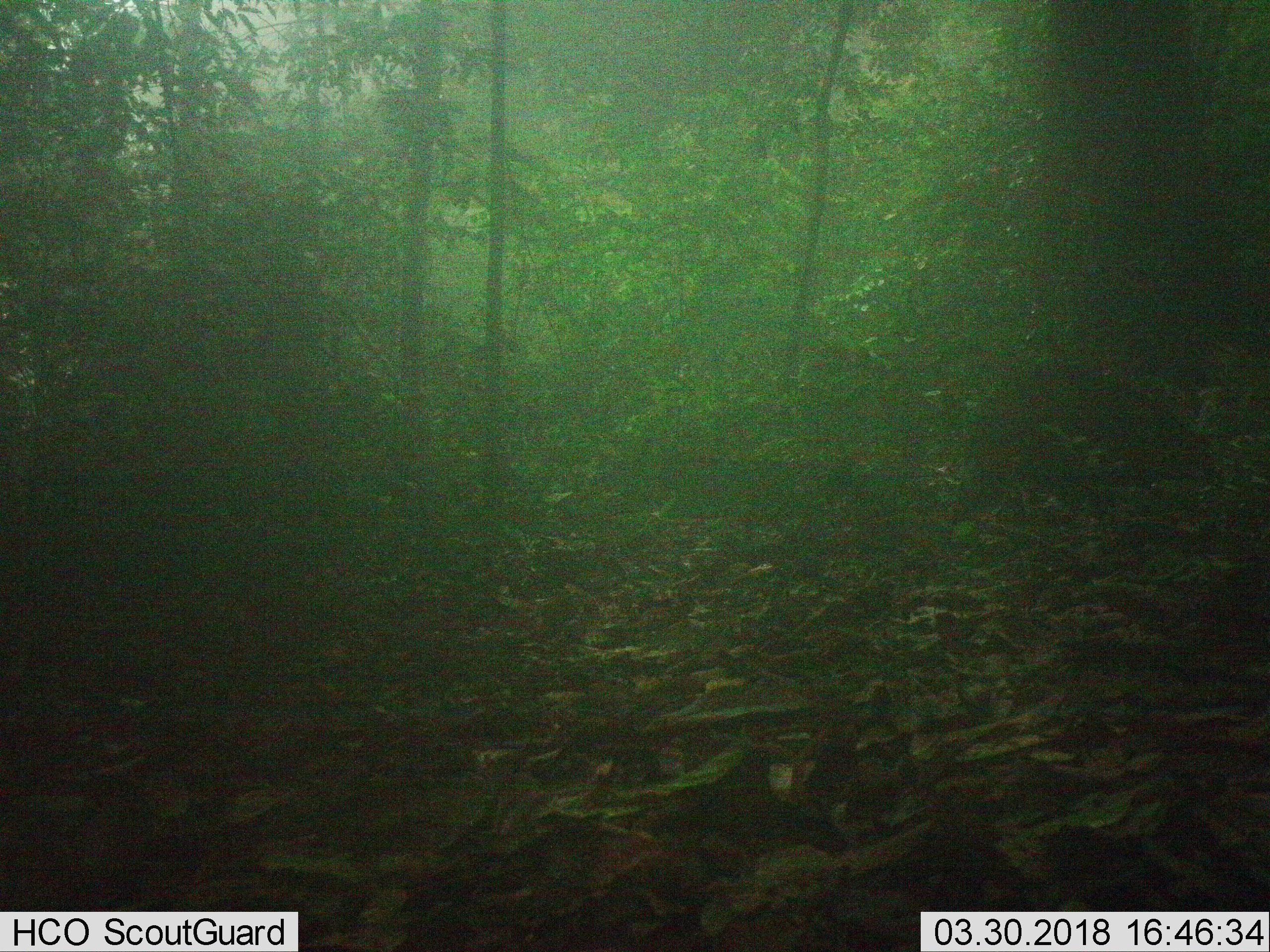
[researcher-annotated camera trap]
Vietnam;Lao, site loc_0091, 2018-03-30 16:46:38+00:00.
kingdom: Animalia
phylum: Chordata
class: Mammalia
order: Artiodactyla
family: Suidae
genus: Sus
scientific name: Sus scrofa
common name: eurasian wild pig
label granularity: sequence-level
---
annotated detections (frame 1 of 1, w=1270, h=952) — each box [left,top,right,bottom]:
eurasian wild pig: [940,357,1219,531]